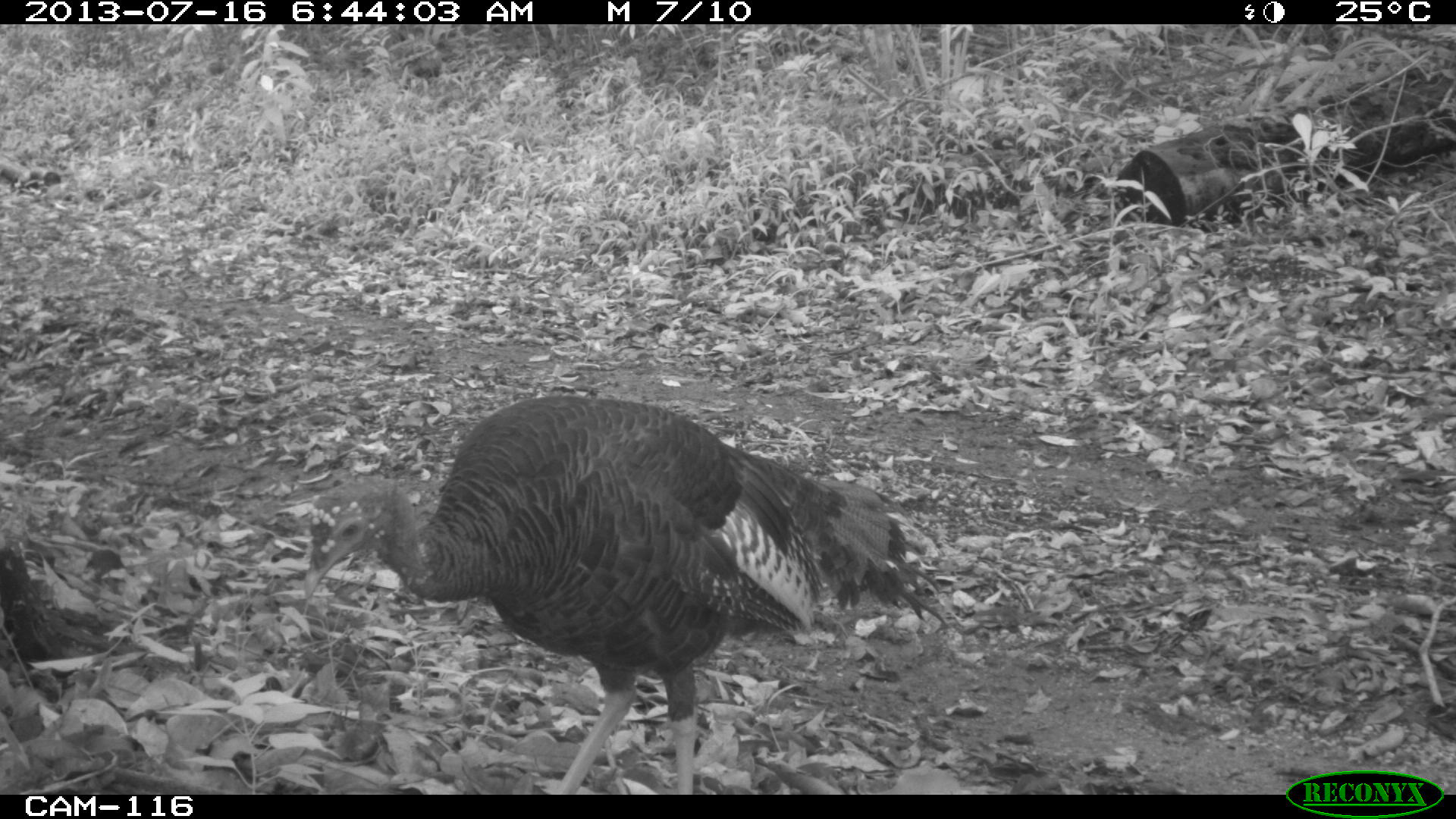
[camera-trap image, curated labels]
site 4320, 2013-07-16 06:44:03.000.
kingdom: Animalia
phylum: Chordata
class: Aves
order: Galliformes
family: Phasianidae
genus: Meleagris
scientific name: Meleagris ocellata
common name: ocellated turkey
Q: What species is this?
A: Meleagris ocellata (ocellated turkey).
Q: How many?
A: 1.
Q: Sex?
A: Male.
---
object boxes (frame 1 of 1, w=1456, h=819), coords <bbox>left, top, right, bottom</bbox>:
meleagris ocellata: <bbox>294, 395, 951, 795</bbox>